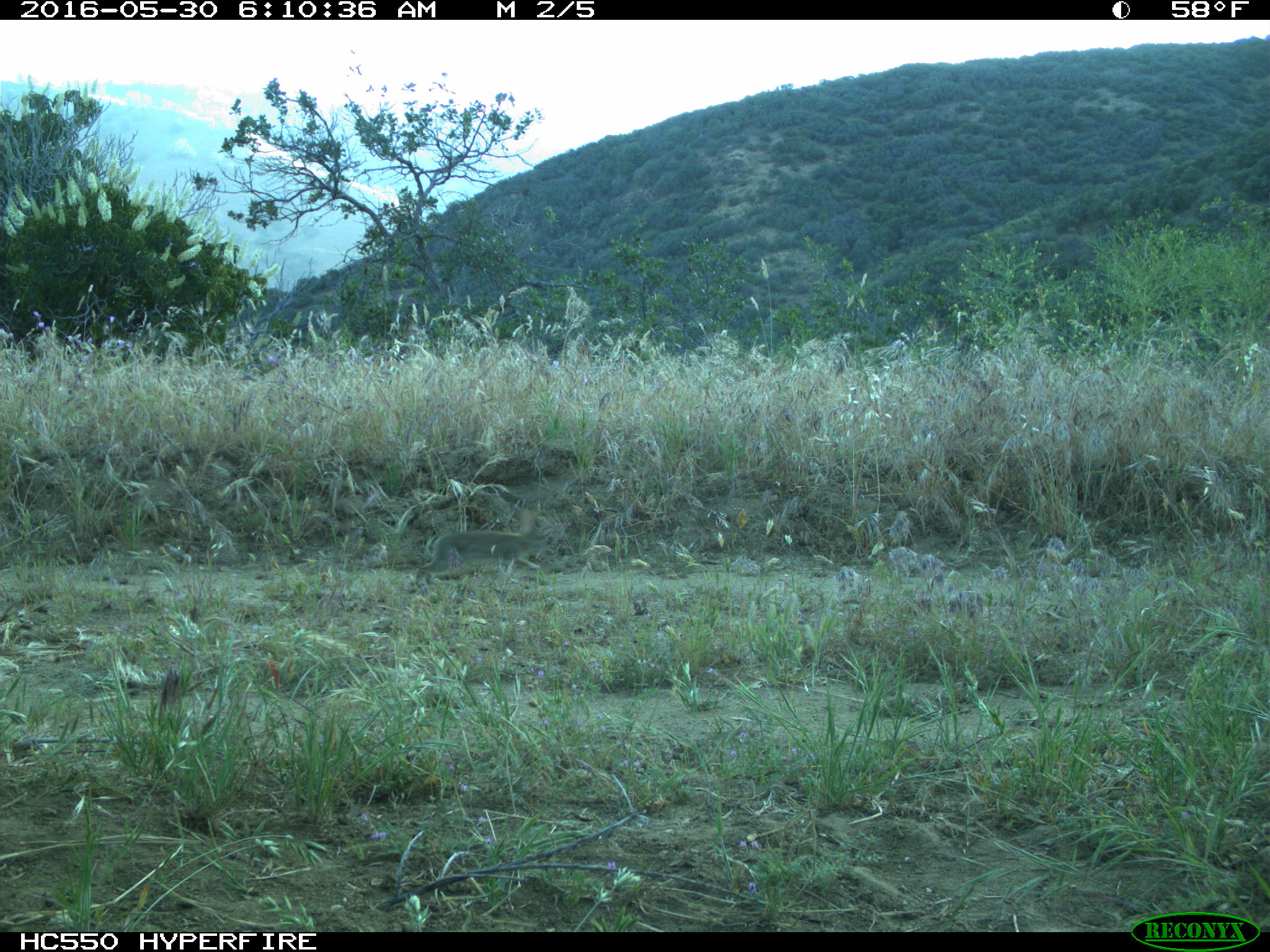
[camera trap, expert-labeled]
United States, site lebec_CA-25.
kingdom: Animalia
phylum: Chordata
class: Mammalia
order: Lagomorpha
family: Leporidae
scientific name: Leporidae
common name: rabbits and hares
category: unidentified rabbit